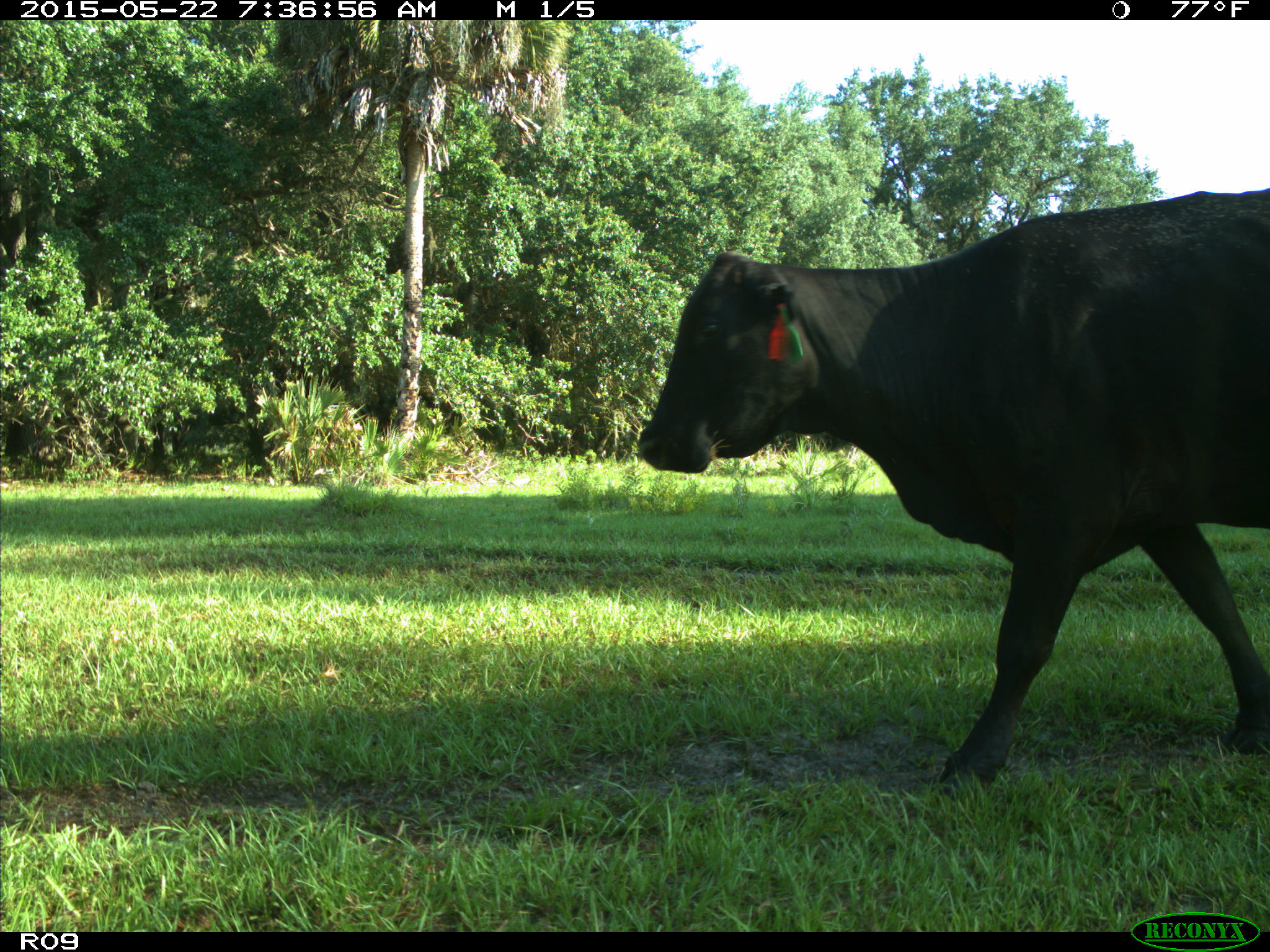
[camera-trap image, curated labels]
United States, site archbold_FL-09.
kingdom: Animalia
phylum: Chordata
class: Mammalia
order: Artiodactyla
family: Bovidae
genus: Bos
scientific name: Bos taurus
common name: domestic cow